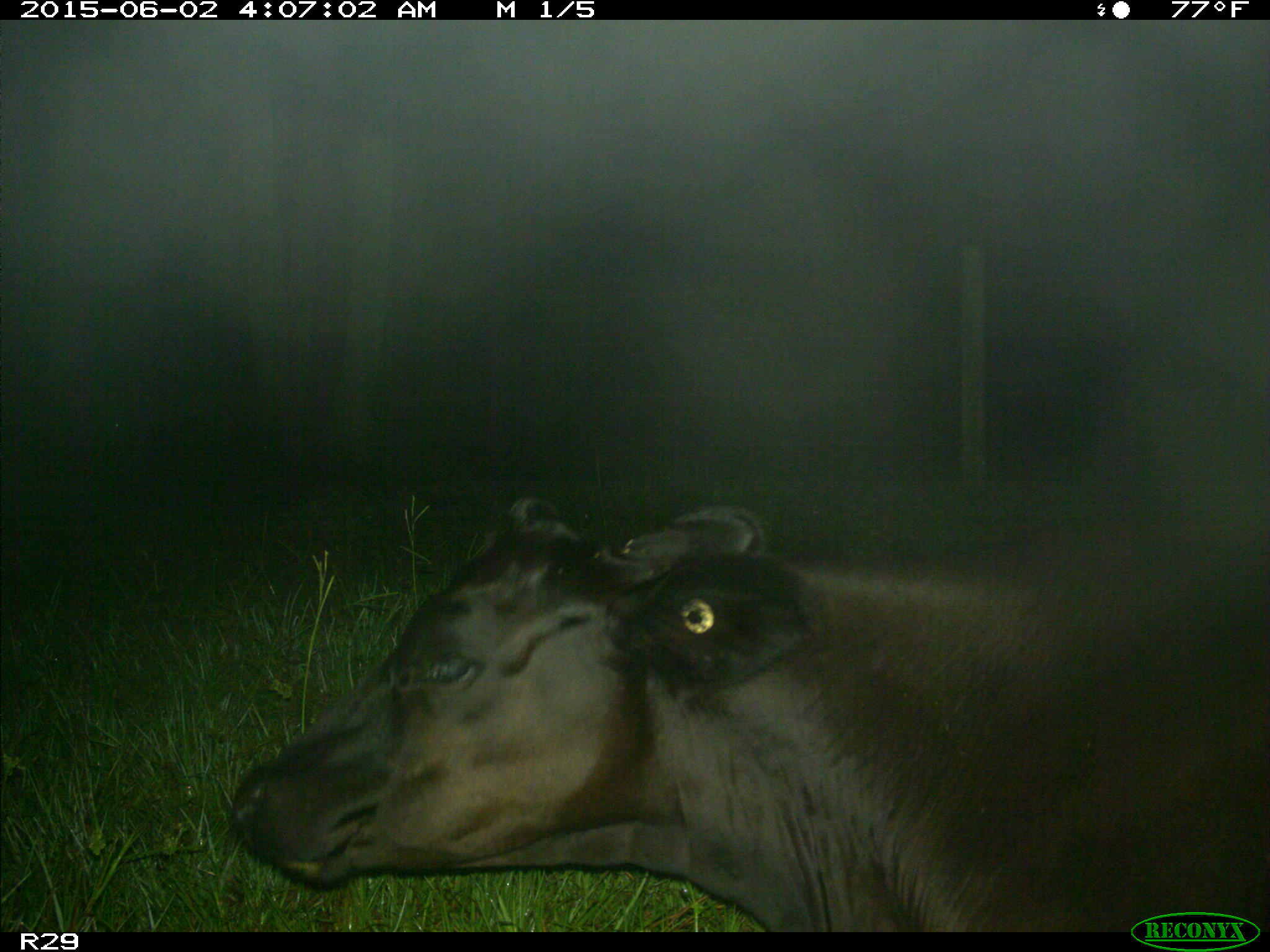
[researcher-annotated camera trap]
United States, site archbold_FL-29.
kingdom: Animalia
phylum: Chordata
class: Mammalia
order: Artiodactyla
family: Bovidae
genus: Bos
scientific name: Bos taurus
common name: domestic cow